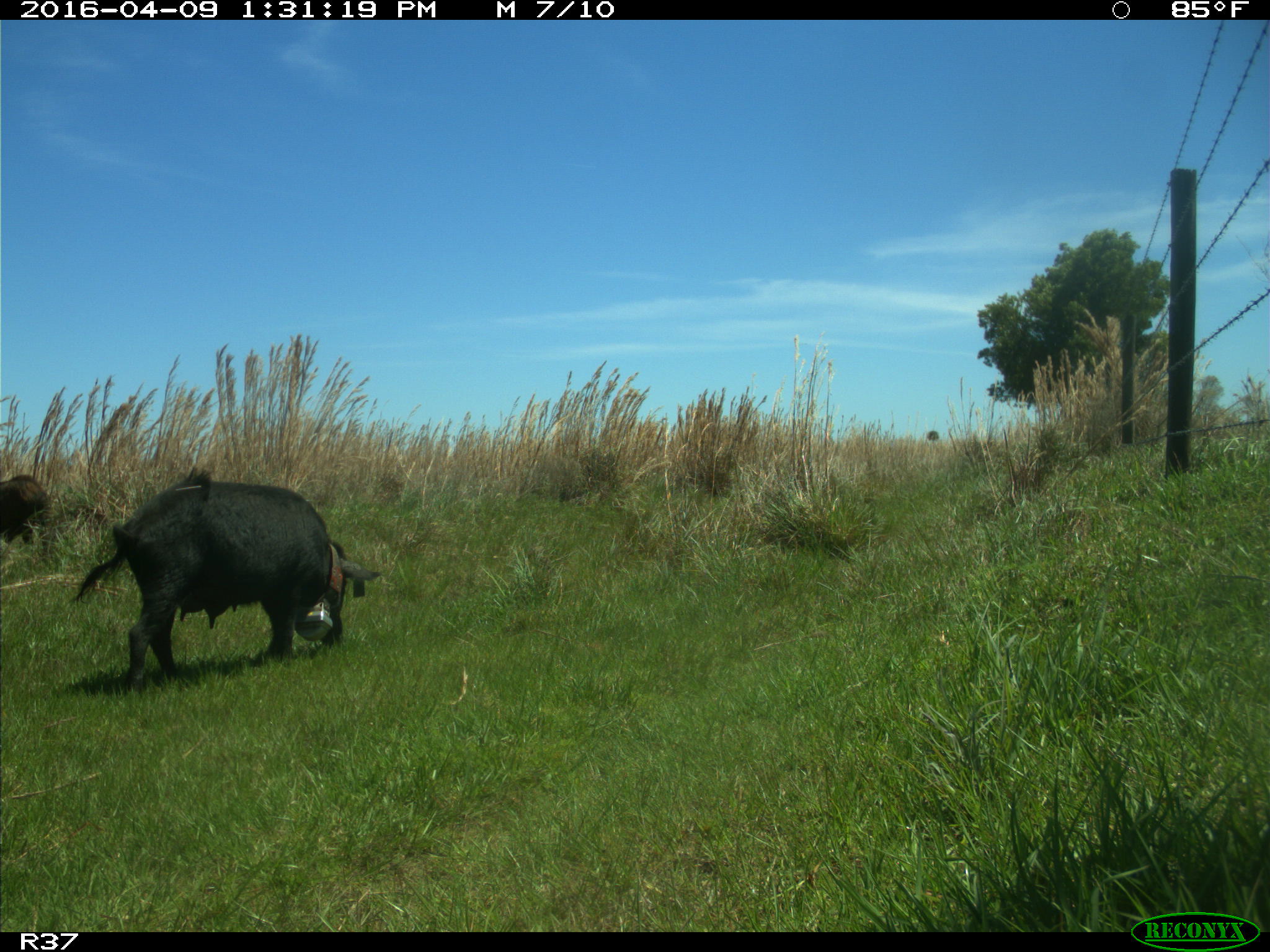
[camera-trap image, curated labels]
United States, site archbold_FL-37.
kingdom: Animalia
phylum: Chordata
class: Mammalia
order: Artiodactyla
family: Suidae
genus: Sus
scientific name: Sus scrofa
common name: wild boar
Sus scrofa (wild boar).